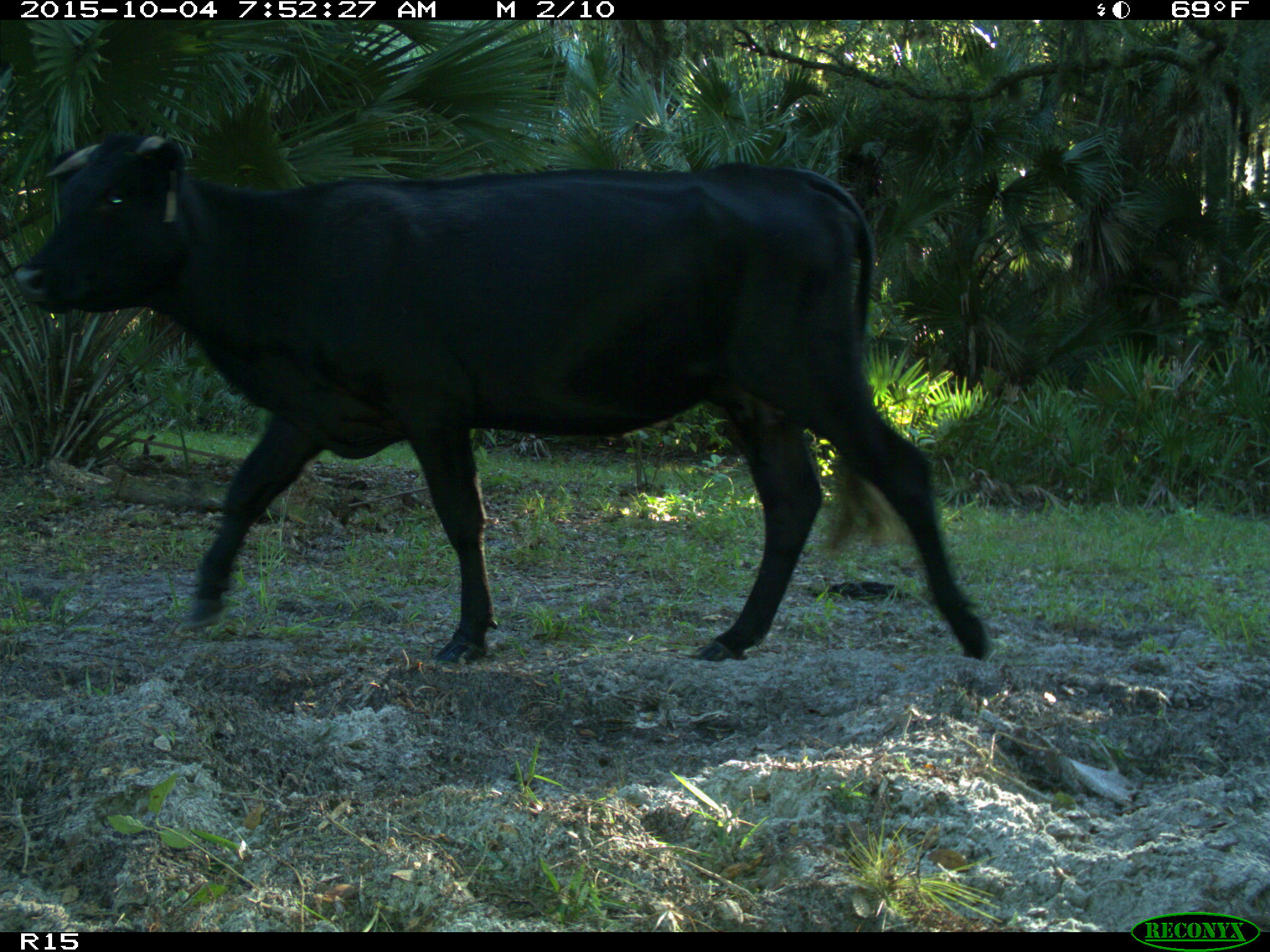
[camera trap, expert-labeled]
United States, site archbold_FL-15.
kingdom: Animalia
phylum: Chordata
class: Mammalia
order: Artiodactyla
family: Bovidae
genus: Bos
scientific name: Bos taurus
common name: domestic cow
Bos taurus (domestic cow).